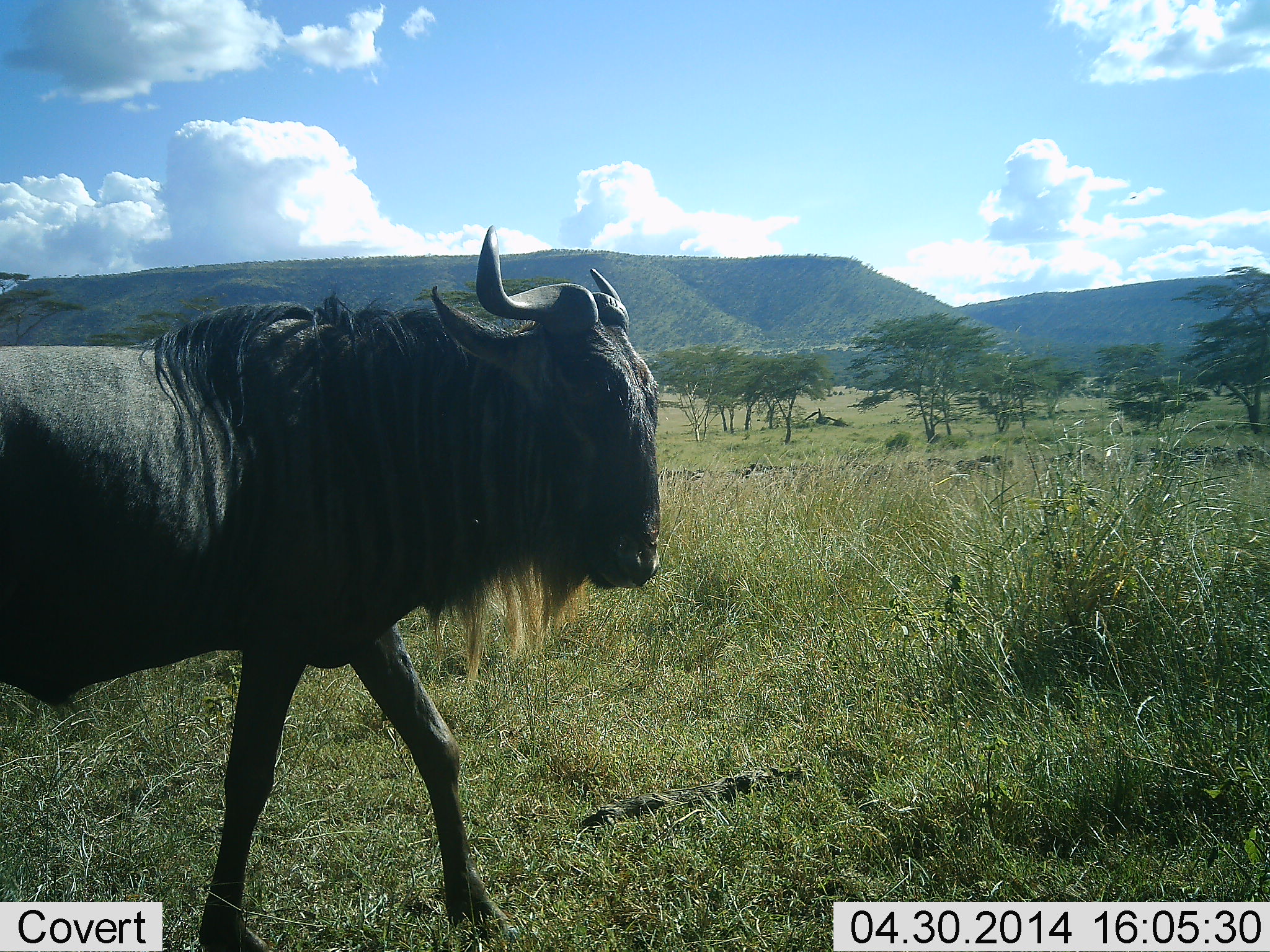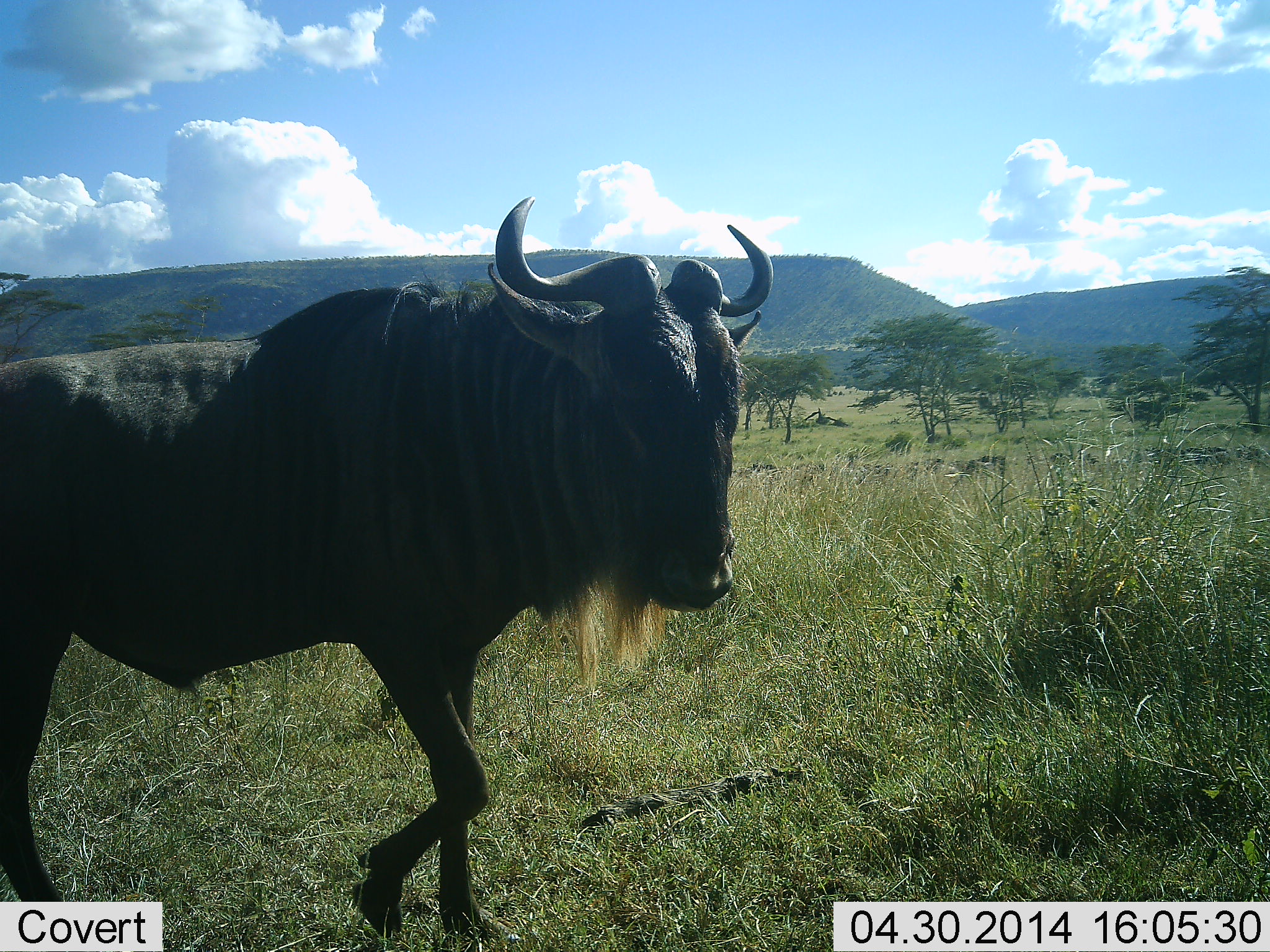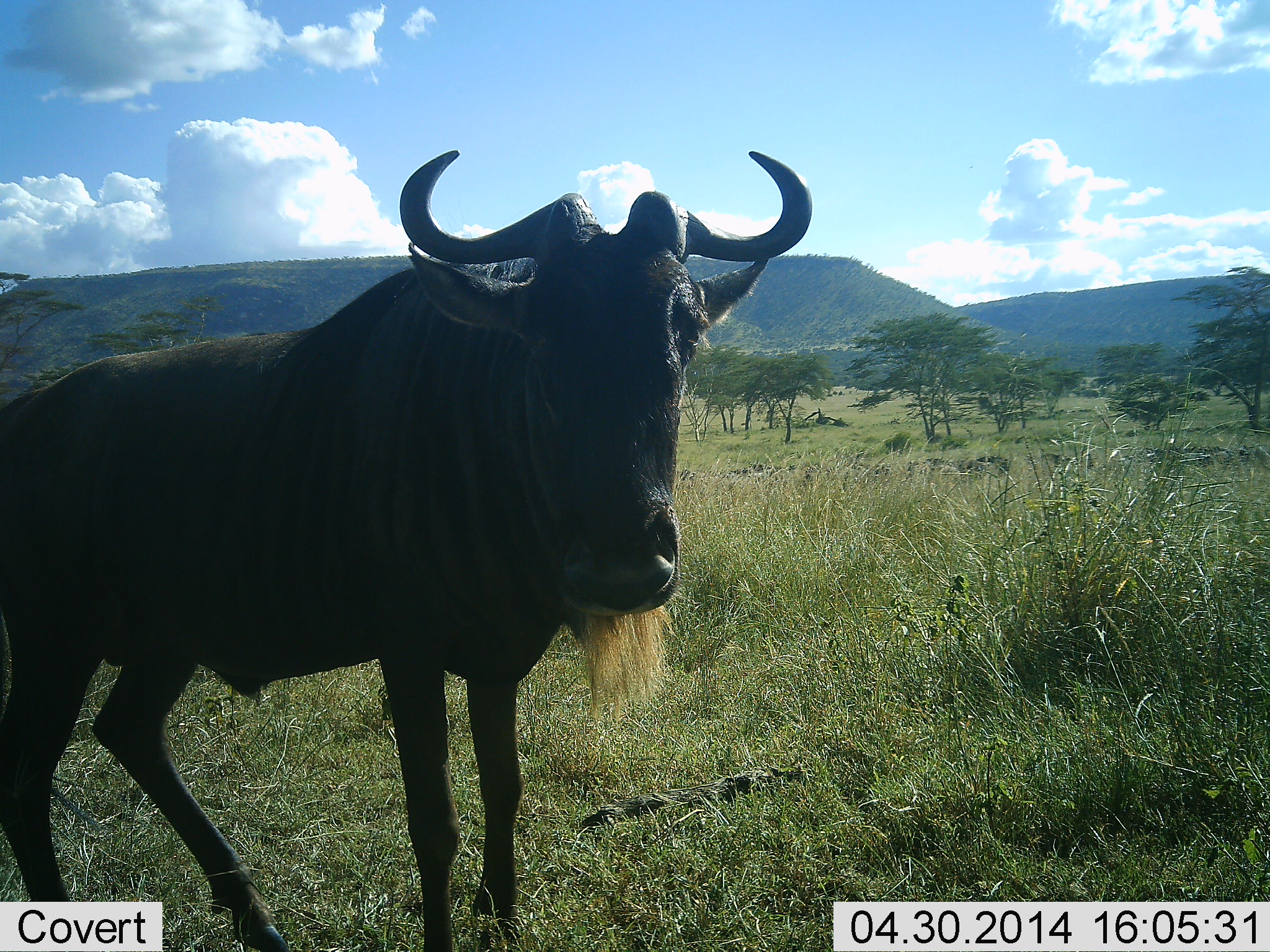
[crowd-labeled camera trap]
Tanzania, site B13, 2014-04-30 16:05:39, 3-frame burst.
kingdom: Animalia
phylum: Chordata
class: Mammalia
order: Artiodactyla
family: Bovidae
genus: Connochaetes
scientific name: Connochaetes taurinus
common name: blue wildebeest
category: wildebeest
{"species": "wildebeest (blue wildebeest) (Connochaetes taurinus)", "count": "1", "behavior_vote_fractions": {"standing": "30%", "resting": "0%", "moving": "80%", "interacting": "0%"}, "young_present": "0%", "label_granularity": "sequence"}